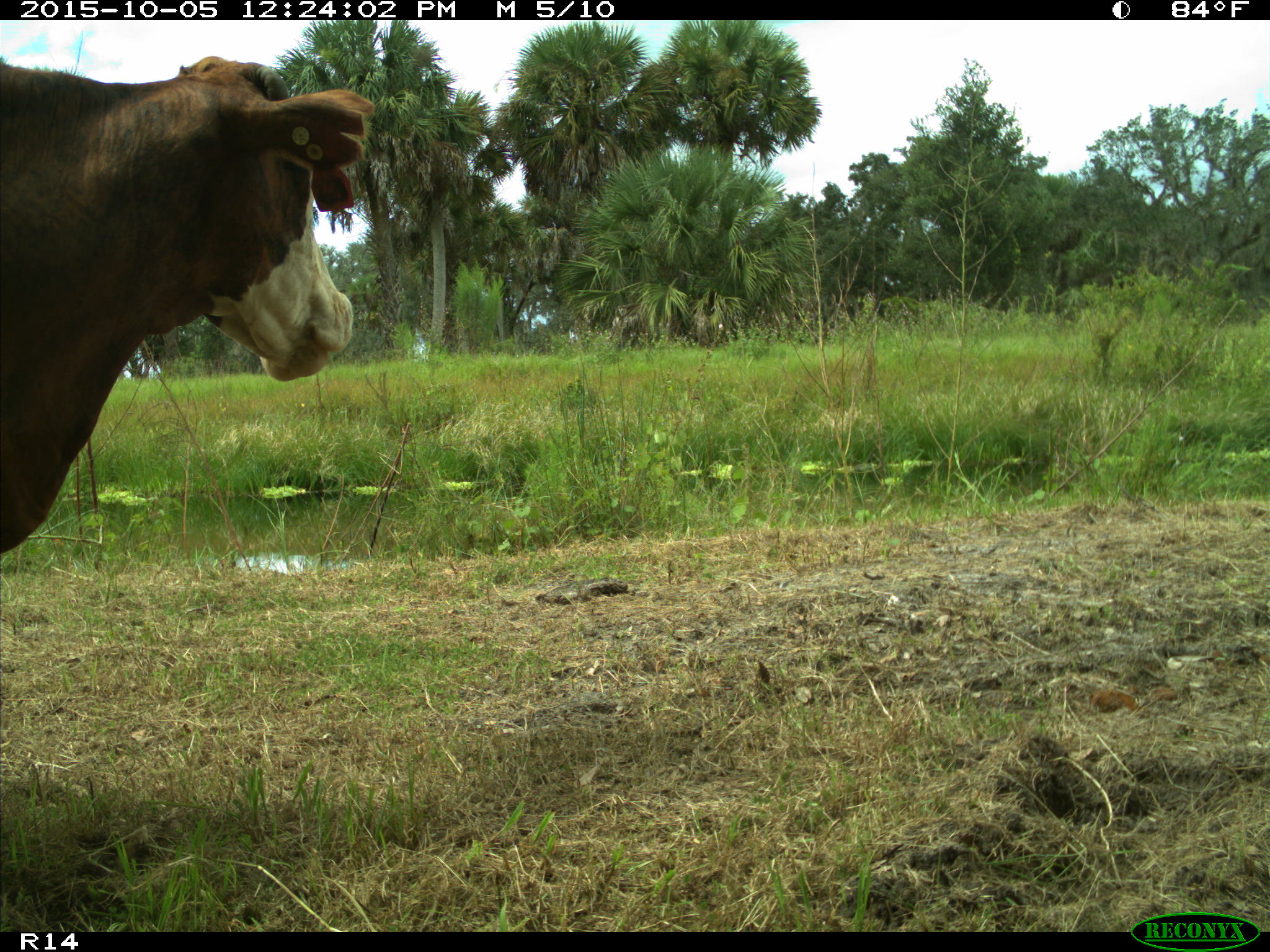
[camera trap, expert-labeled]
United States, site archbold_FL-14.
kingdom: Animalia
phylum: Chordata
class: Mammalia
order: Artiodactyla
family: Bovidae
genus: Bos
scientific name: Bos taurus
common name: domestic cow